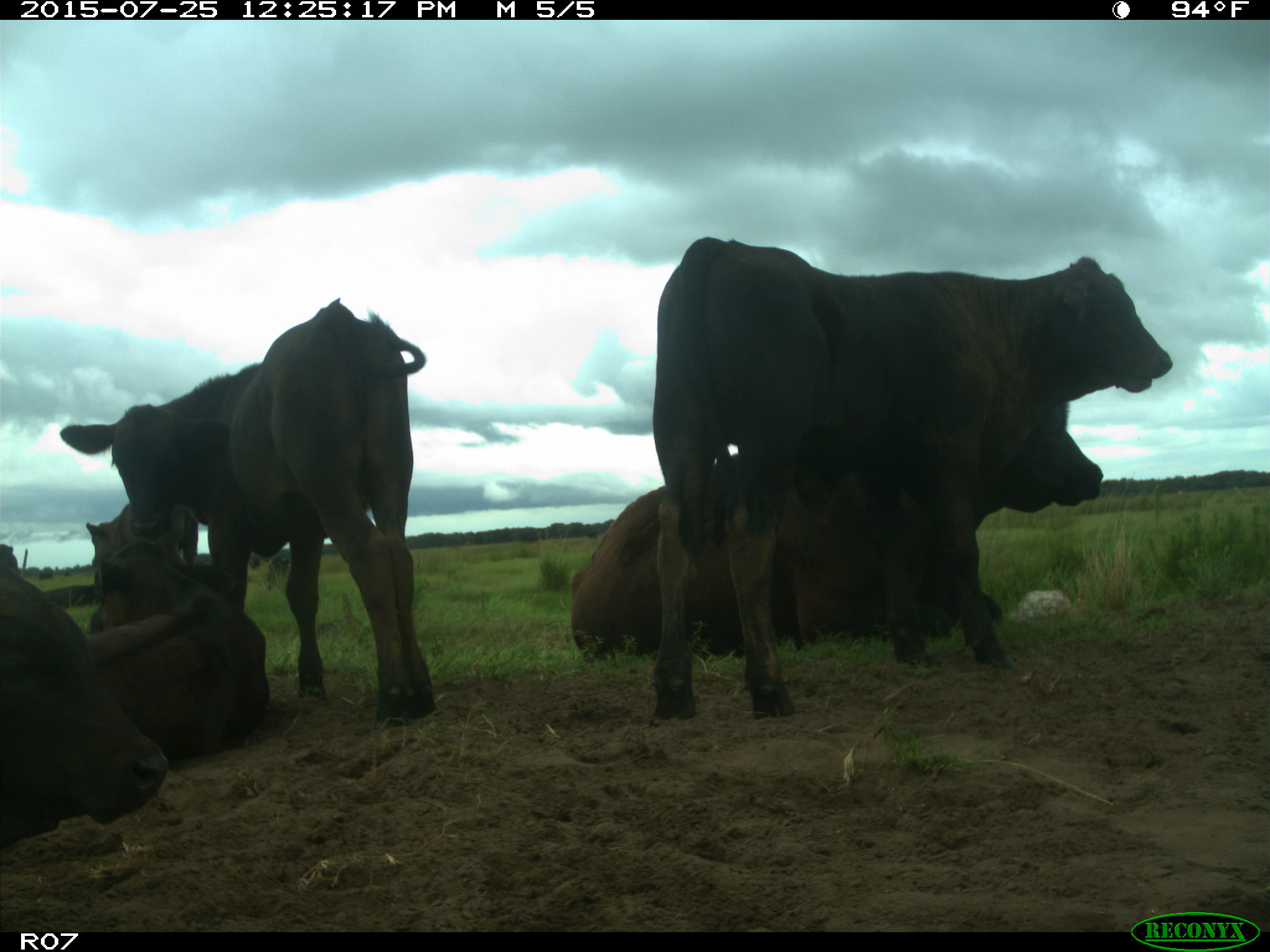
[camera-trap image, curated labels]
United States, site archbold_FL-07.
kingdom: Animalia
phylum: Chordata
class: Mammalia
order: Artiodactyla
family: Bovidae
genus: Bos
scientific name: Bos taurus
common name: domestic cow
Bos taurus (domestic cow).